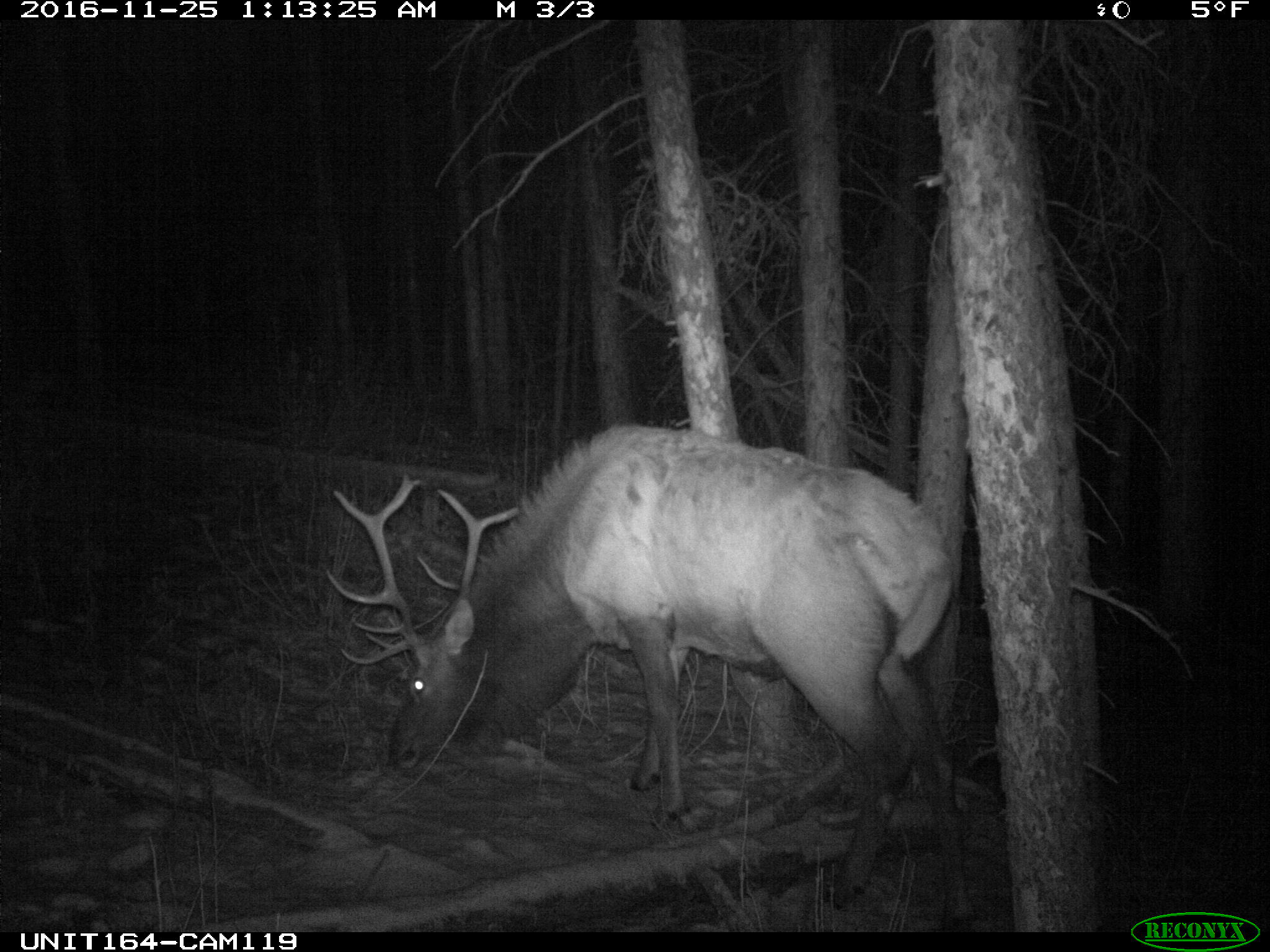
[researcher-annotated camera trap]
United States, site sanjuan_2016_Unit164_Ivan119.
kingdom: Animalia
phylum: Chordata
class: Mammalia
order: Artiodactyla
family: Cervidae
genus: Cervus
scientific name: Cervus elaphus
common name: red deer